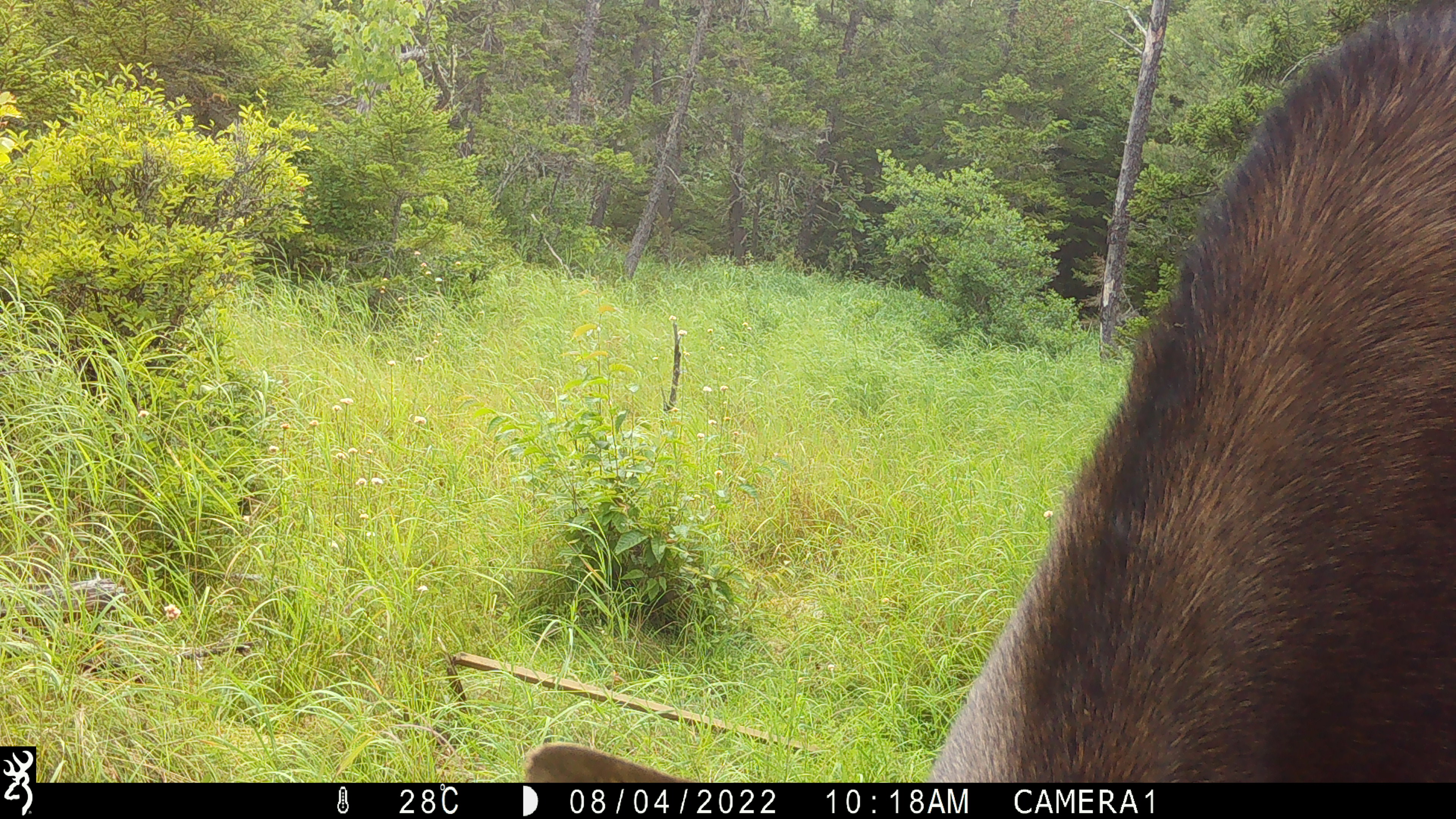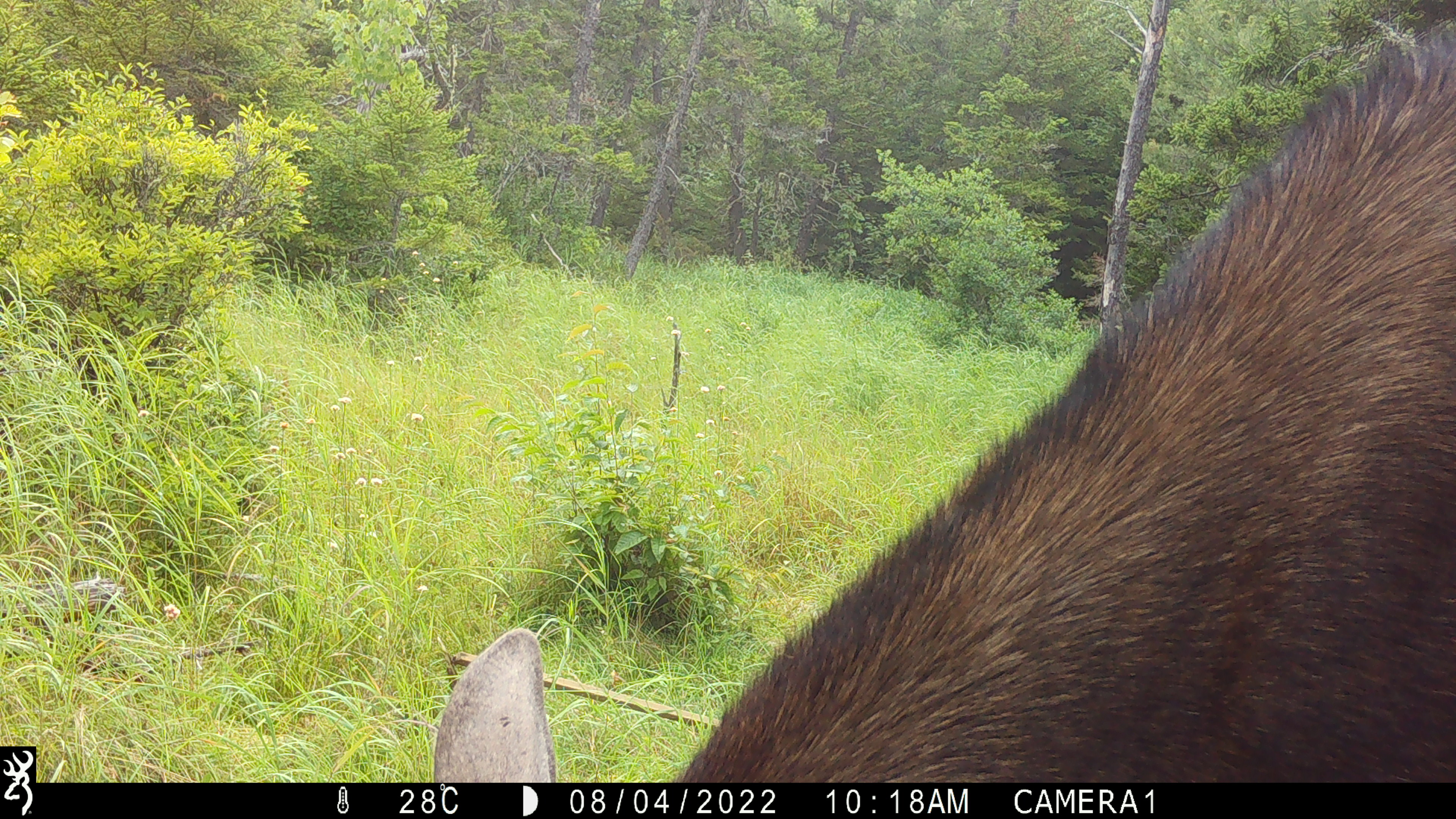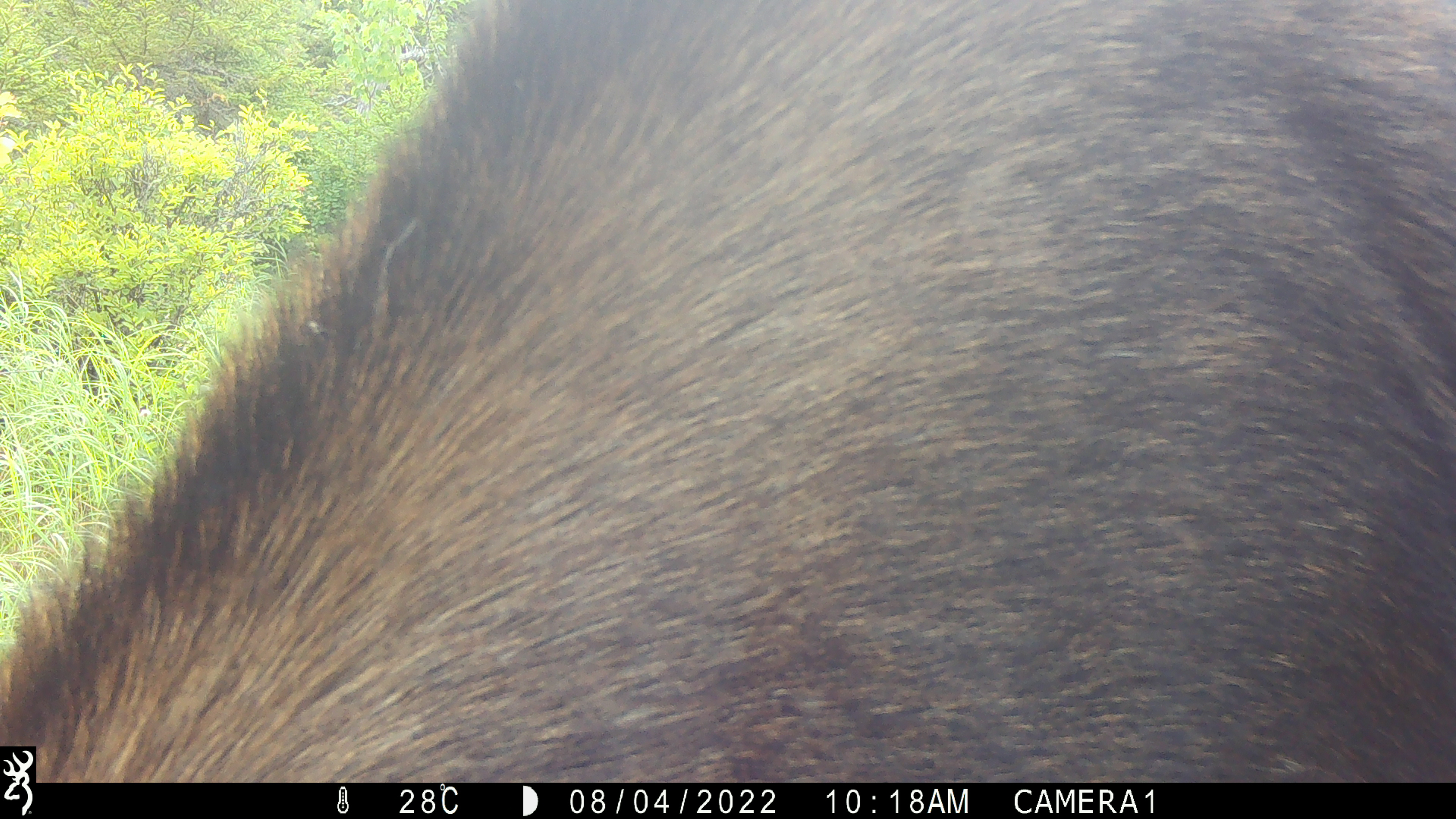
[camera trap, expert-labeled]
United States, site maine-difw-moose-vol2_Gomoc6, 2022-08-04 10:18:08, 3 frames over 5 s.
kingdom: Animalia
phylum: Chordata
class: Mammalia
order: Artiodactyla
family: Cervidae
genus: Alces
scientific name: Alces alces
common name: moose